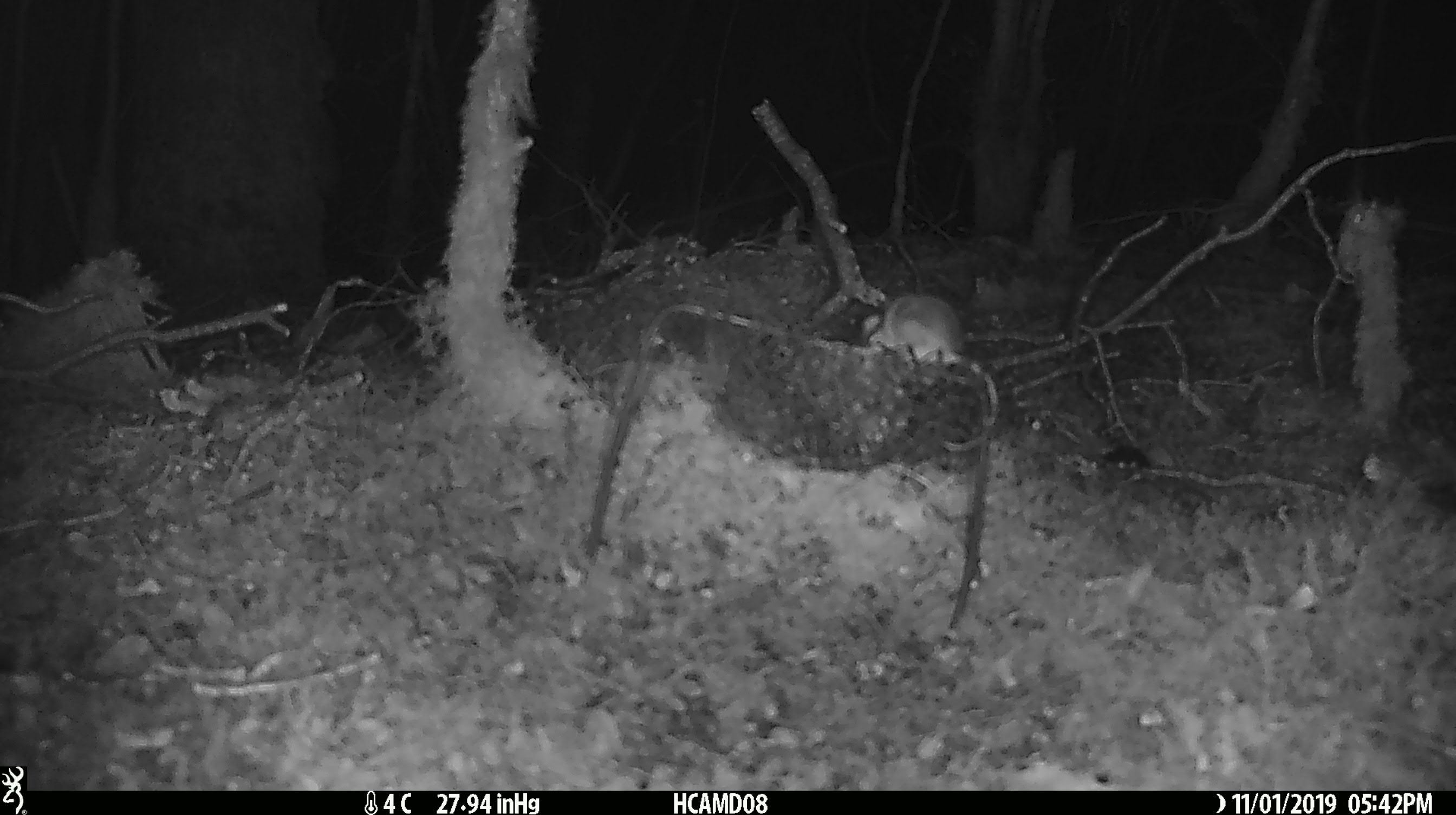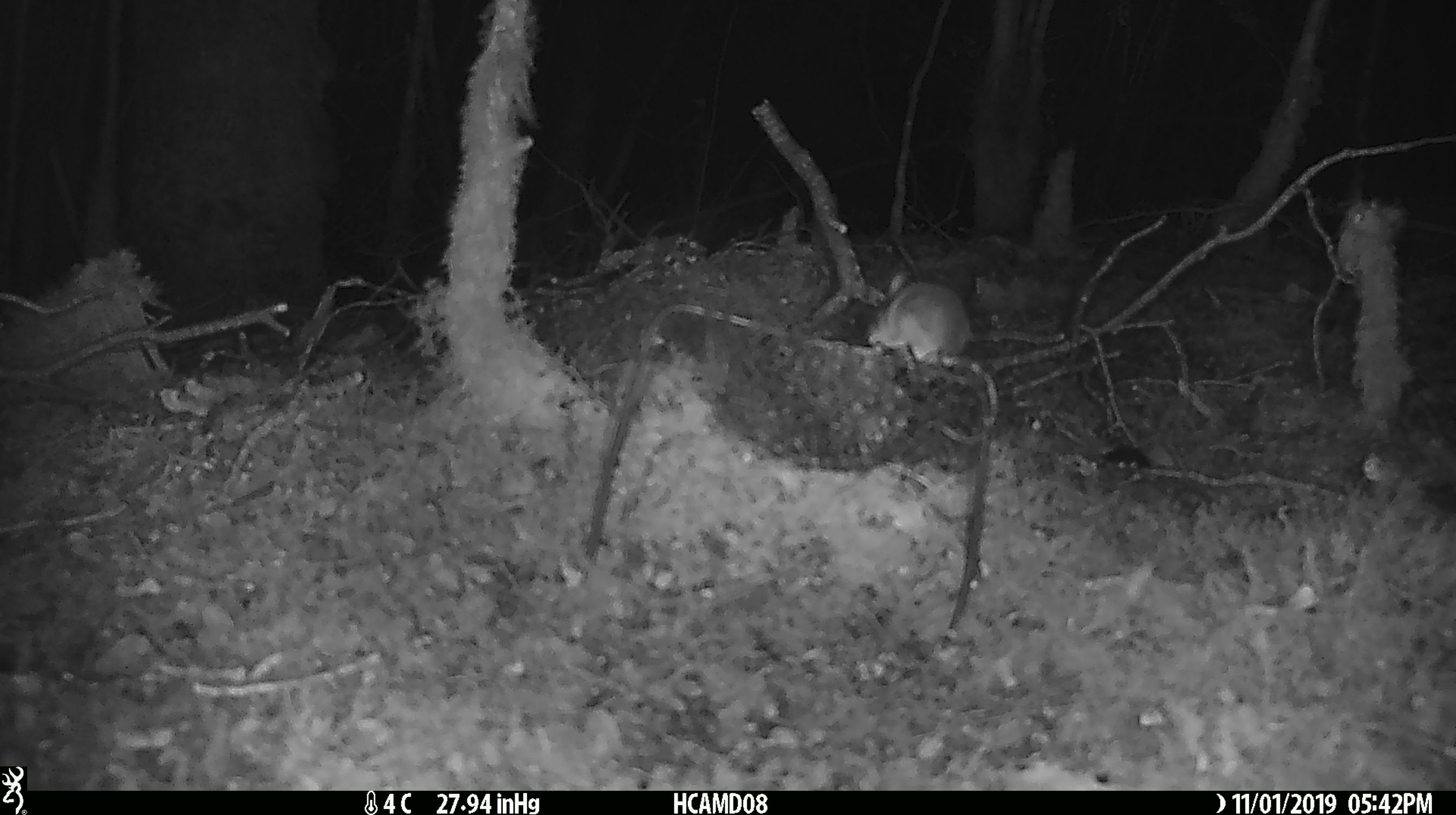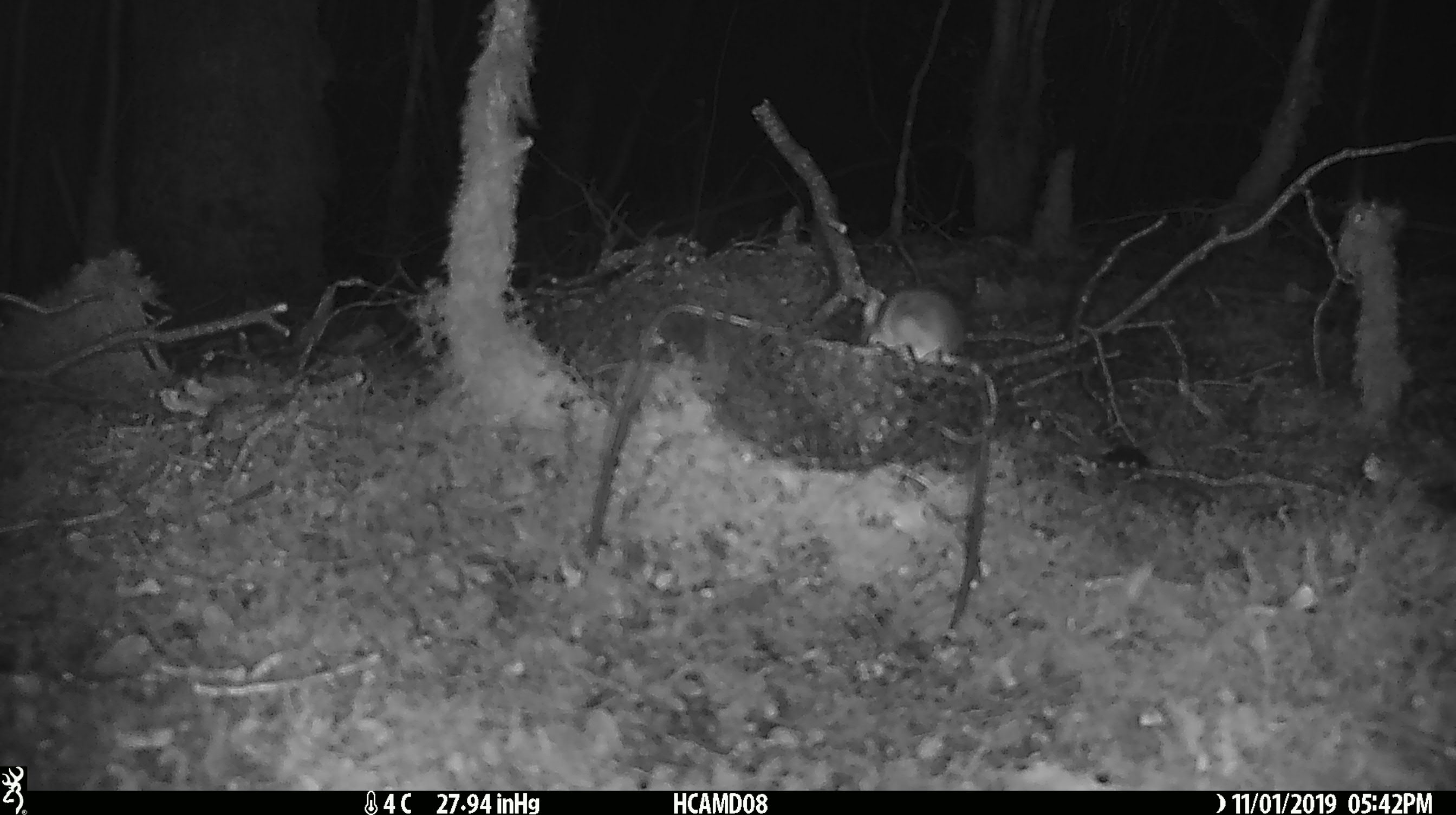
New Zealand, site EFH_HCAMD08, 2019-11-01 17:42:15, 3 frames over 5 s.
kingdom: Animalia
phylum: Chordata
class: Mammalia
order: Rodentia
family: Muridae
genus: Mus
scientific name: Mus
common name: mouse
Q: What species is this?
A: Mouse (Mus).